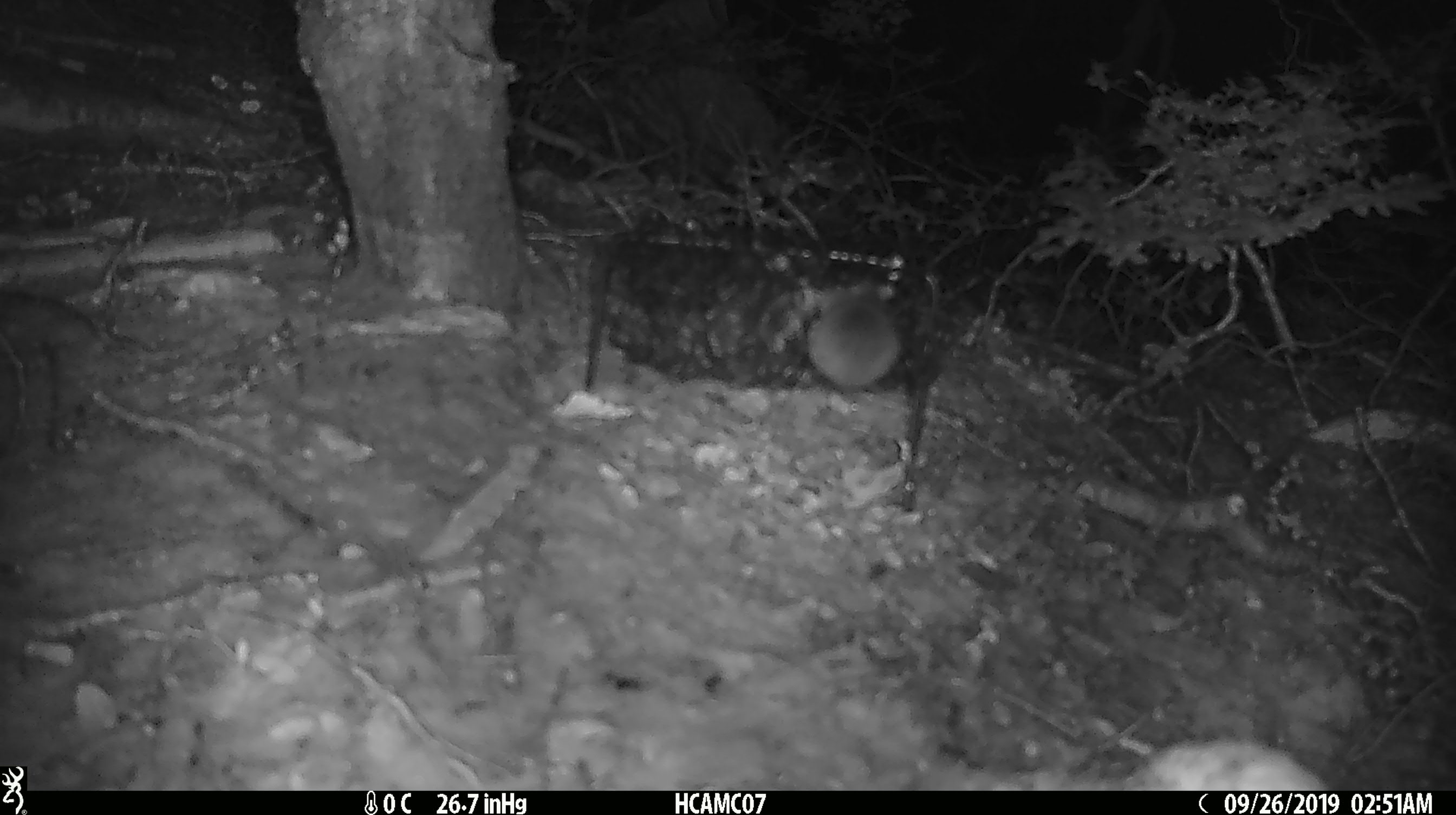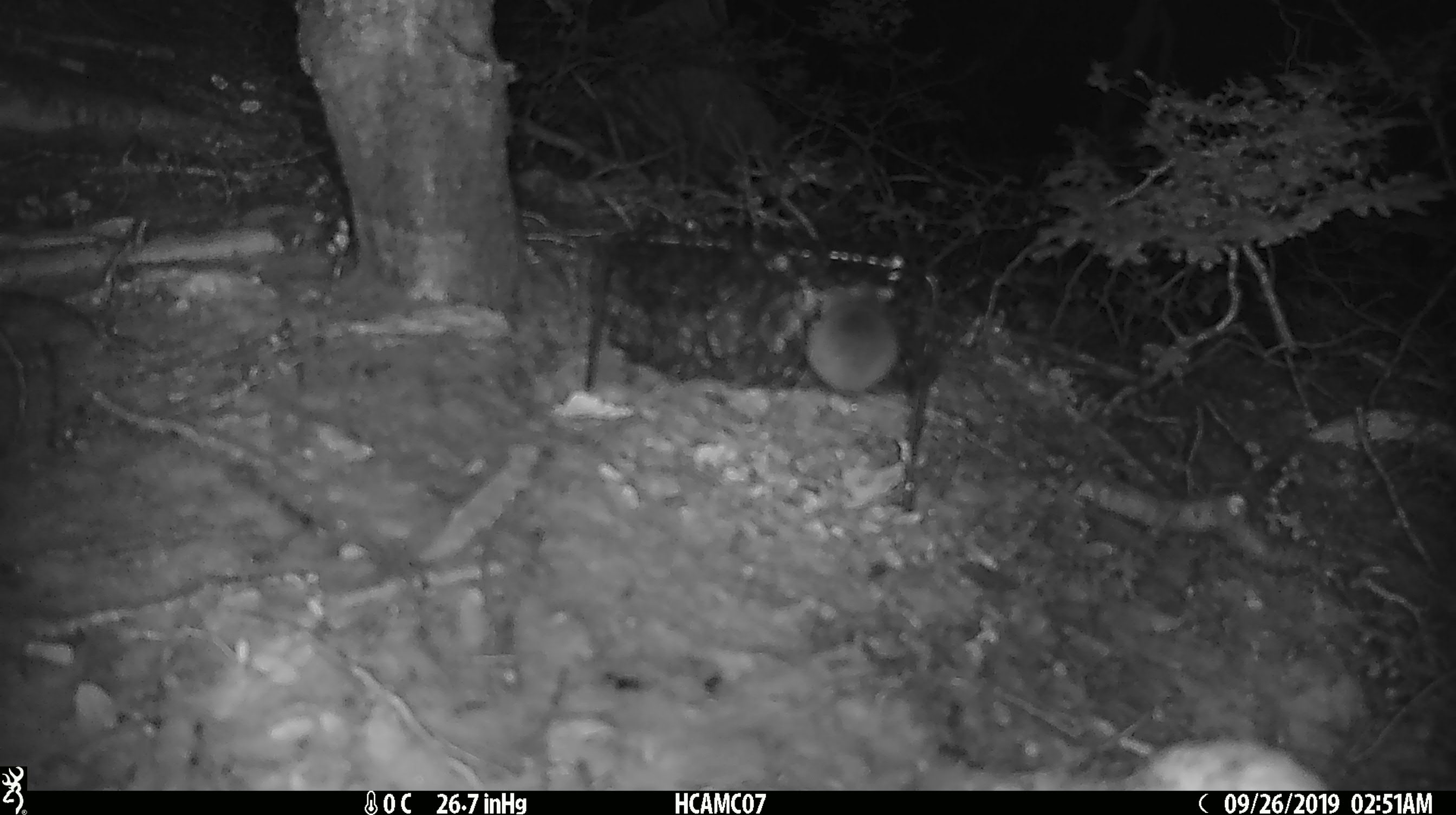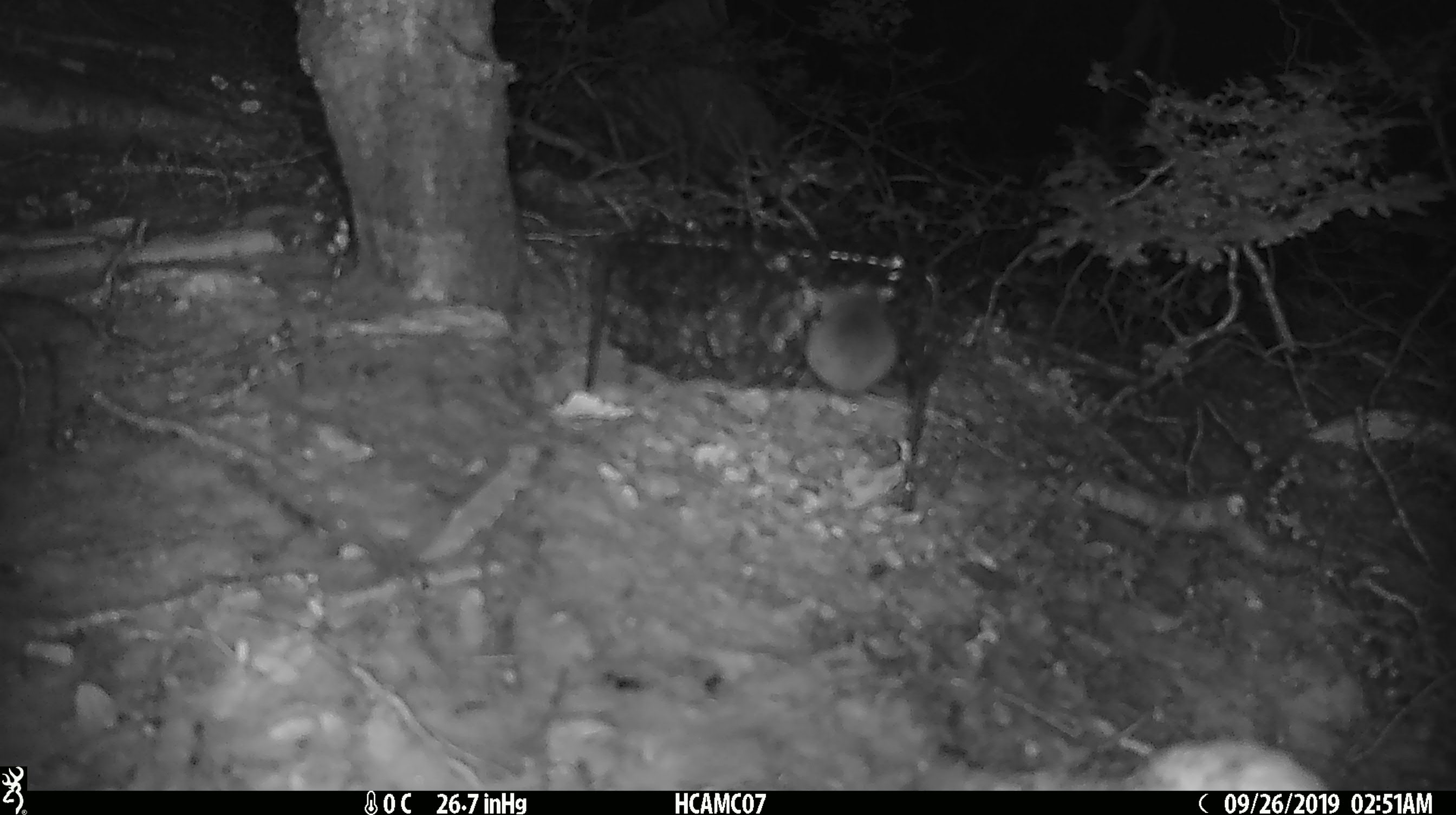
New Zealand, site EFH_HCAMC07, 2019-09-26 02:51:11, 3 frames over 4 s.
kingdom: Animalia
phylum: Chordata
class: Mammalia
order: Rodentia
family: Muridae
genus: Mus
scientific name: Mus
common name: mouse